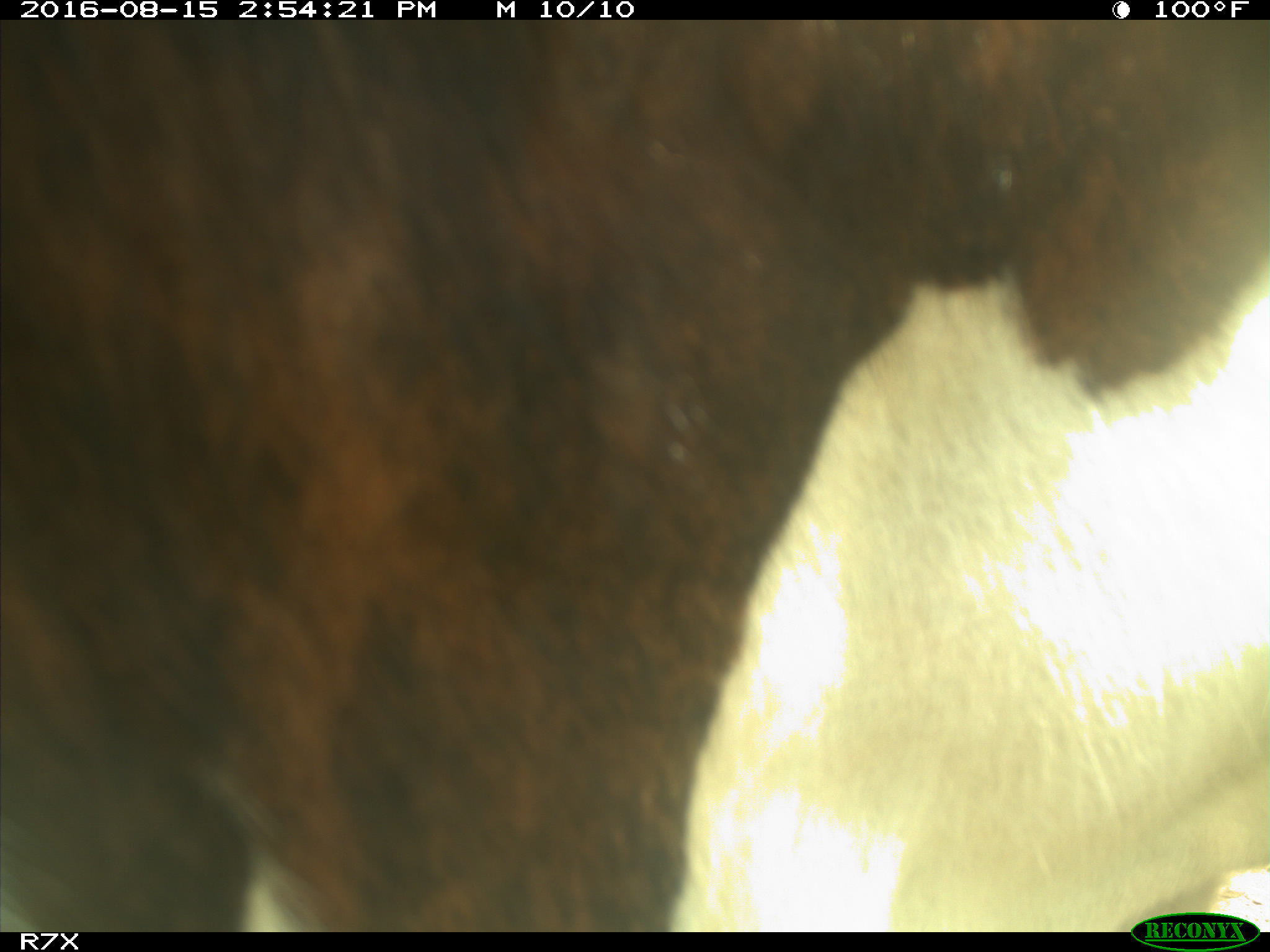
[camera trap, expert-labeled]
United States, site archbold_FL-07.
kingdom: Animalia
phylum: Chordata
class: Mammalia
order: Artiodactyla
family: Bovidae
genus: Bos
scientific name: Bos taurus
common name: domestic cow